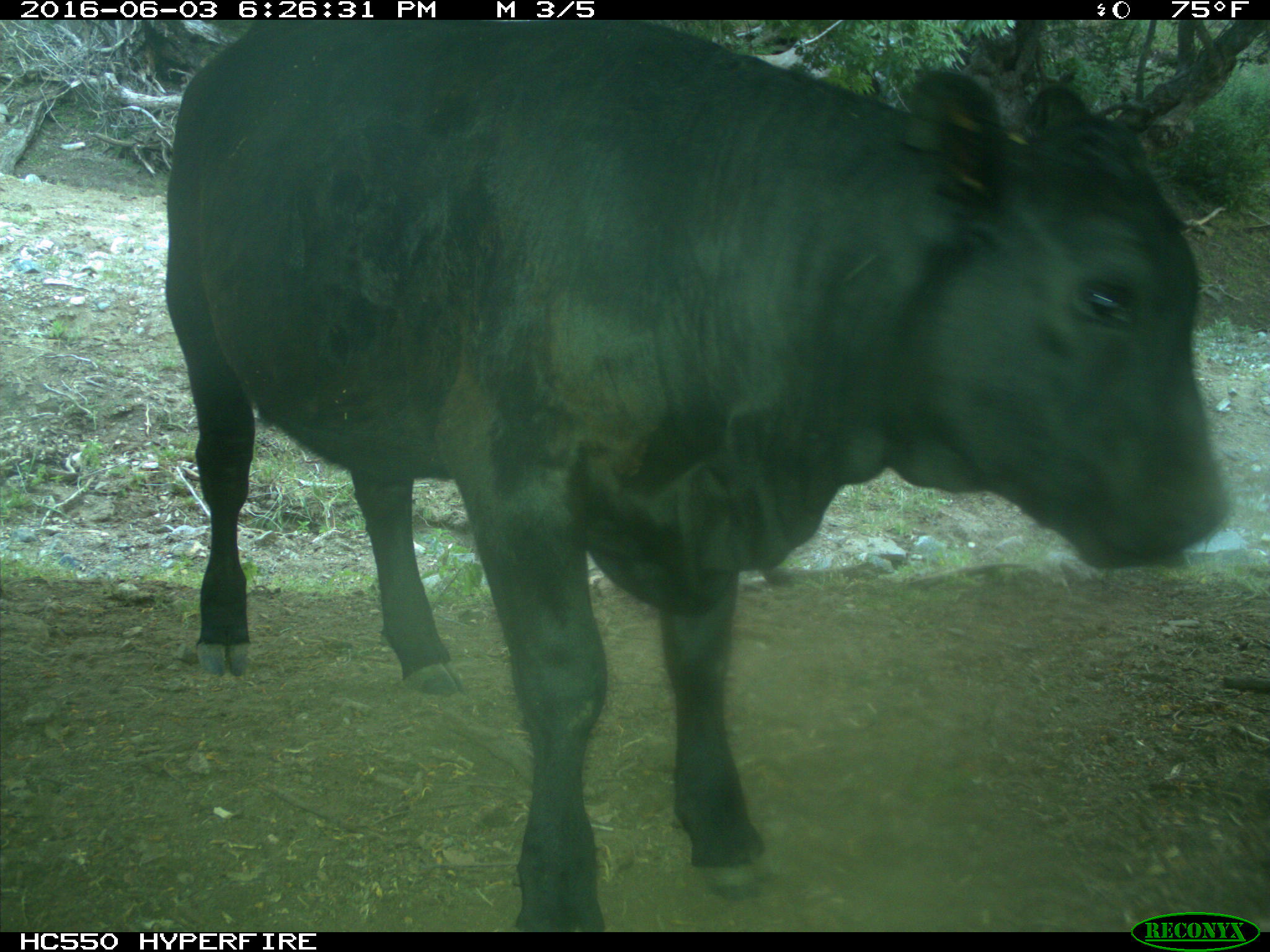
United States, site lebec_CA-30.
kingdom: Animalia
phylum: Chordata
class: Mammalia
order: Artiodactyla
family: Bovidae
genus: Bos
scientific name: Bos taurus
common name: domestic cow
Bos taurus (domestic cow).